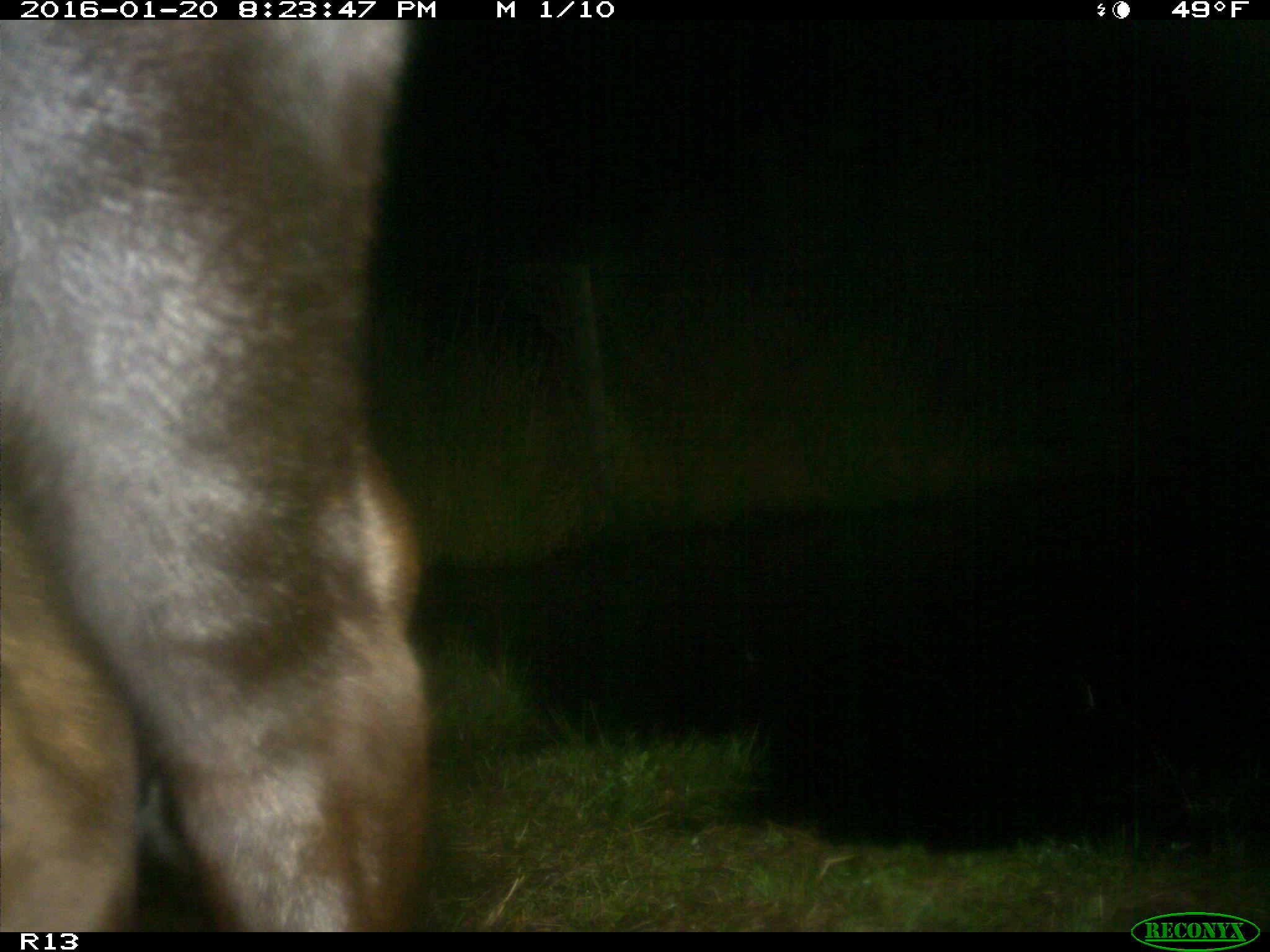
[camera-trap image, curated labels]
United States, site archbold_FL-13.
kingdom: Animalia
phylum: Chordata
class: Mammalia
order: Artiodactyla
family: Bovidae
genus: Bos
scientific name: Bos taurus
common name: domestic cow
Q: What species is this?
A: Bos taurus (domestic cow).